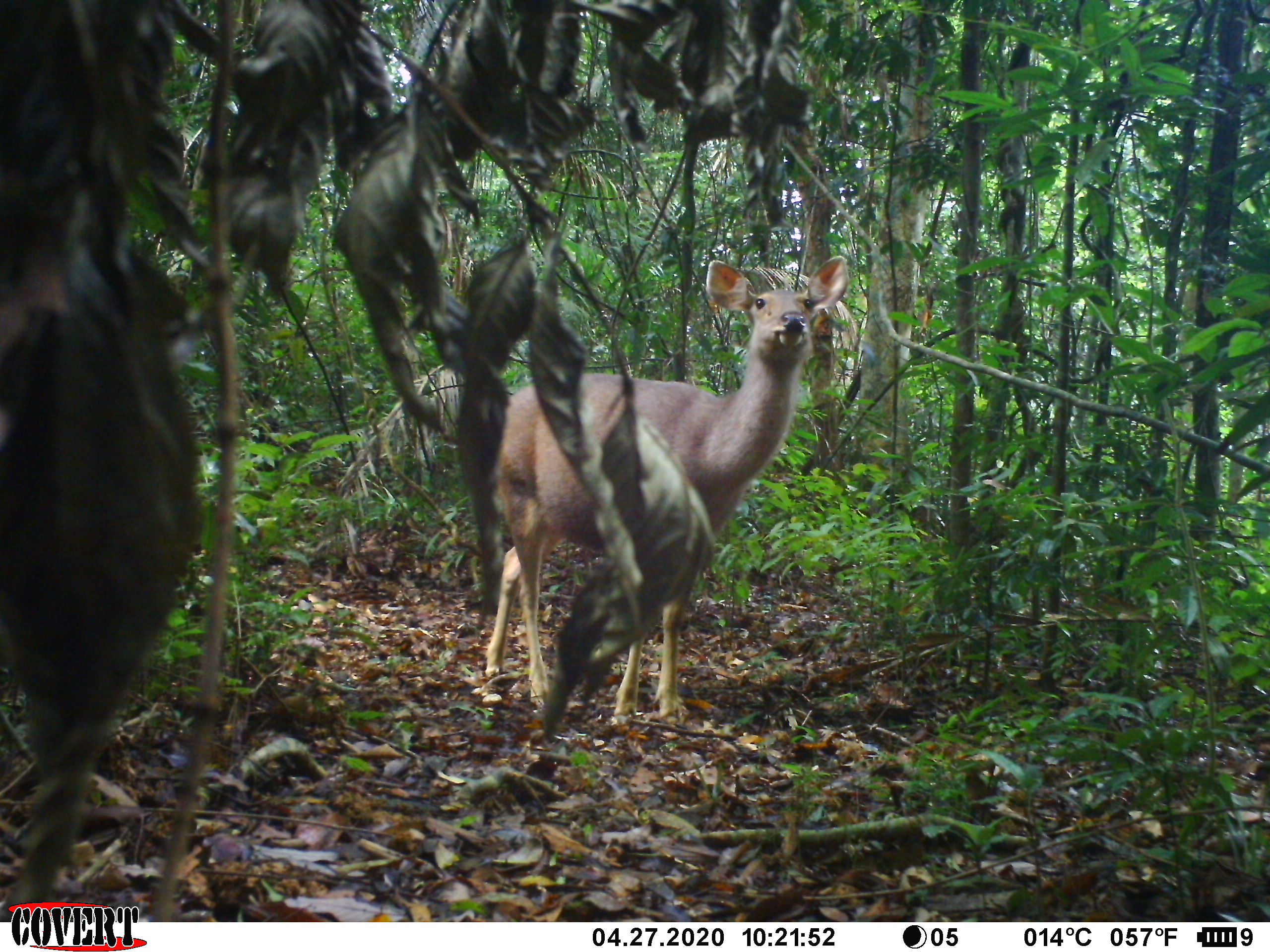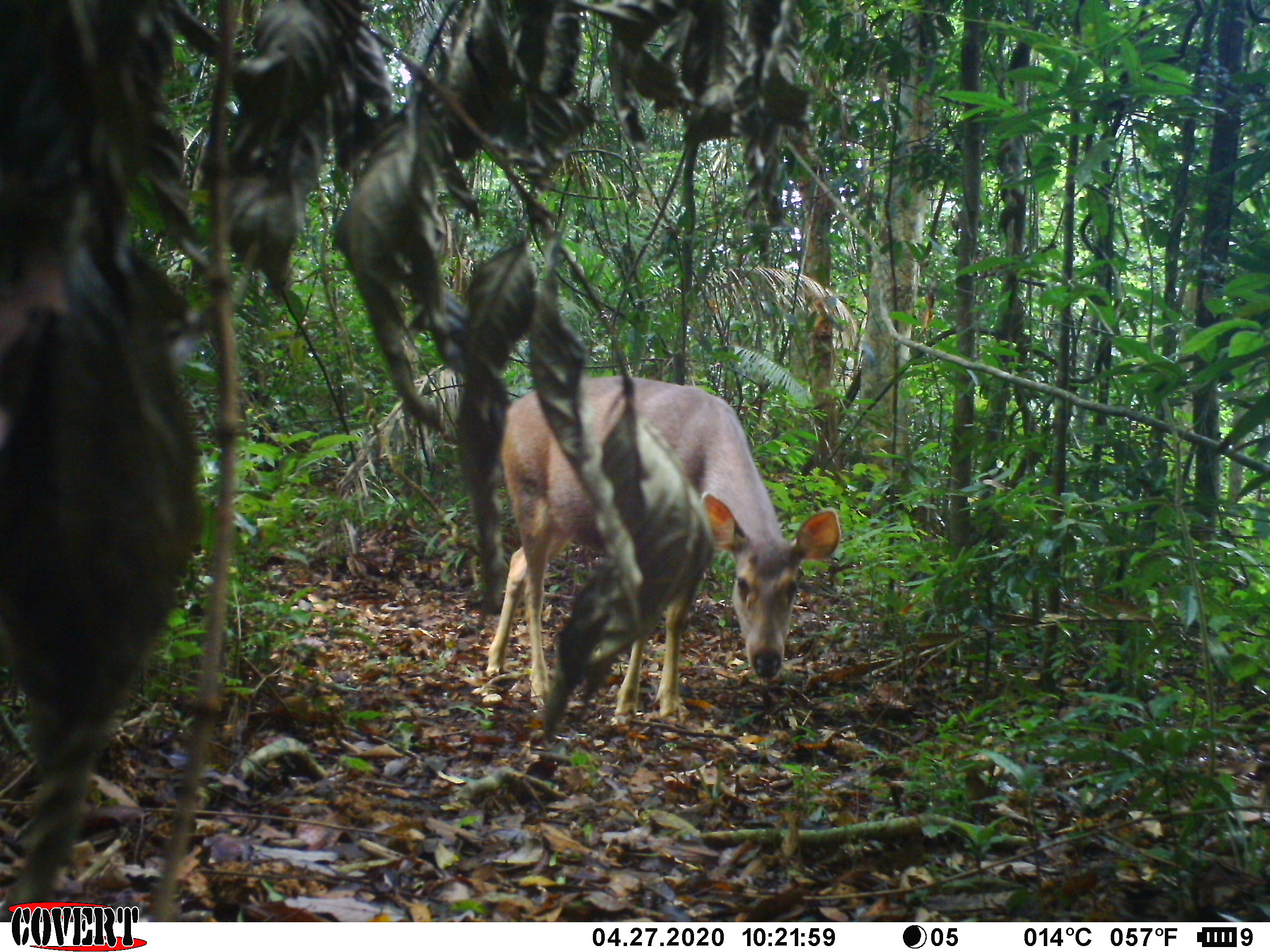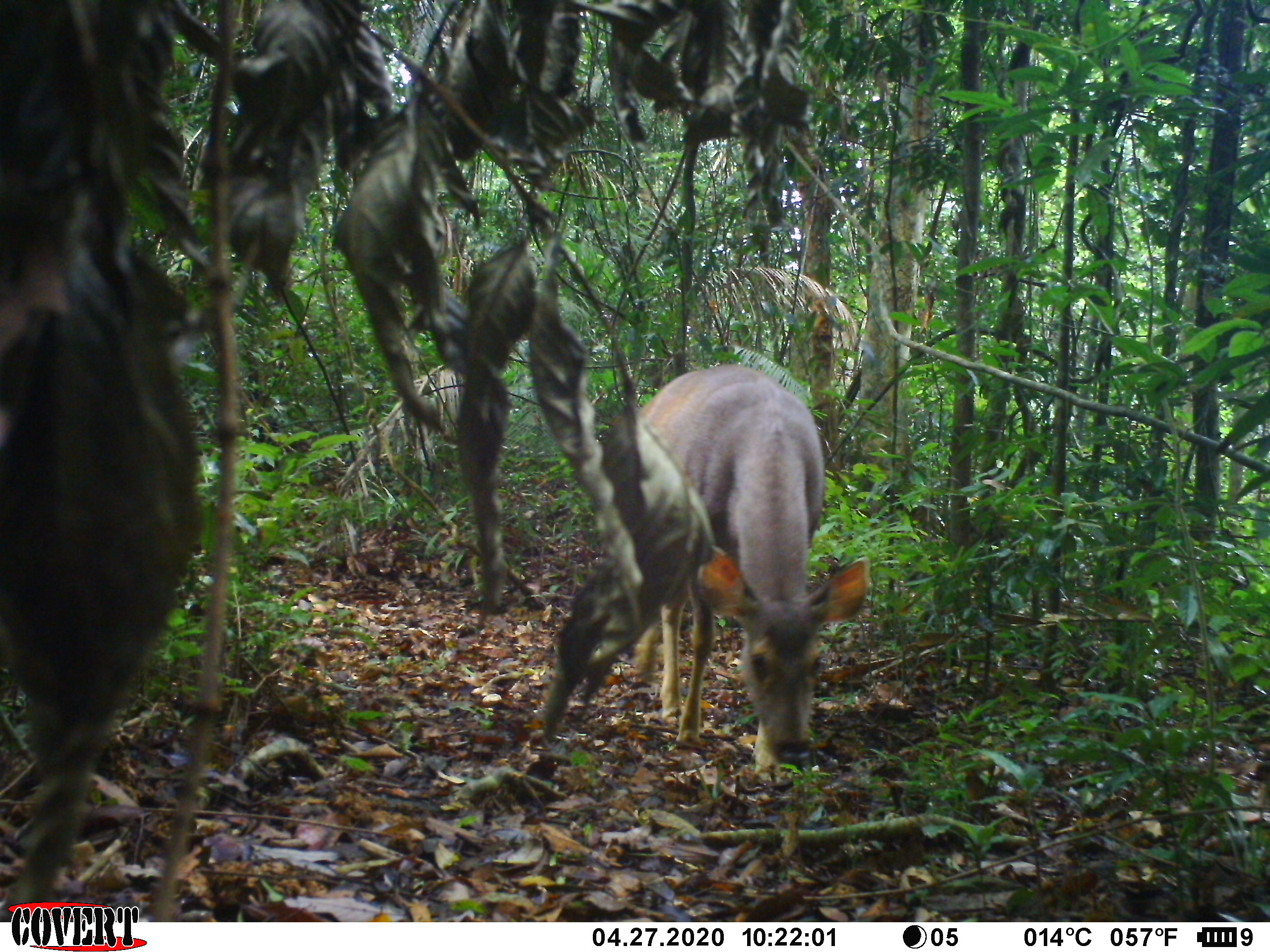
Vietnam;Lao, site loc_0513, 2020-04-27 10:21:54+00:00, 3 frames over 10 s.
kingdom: Animalia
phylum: Chordata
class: Mammalia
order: Artiodactyla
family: Cervidae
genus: Rusa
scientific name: Rusa unicolor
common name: sambar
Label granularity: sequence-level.